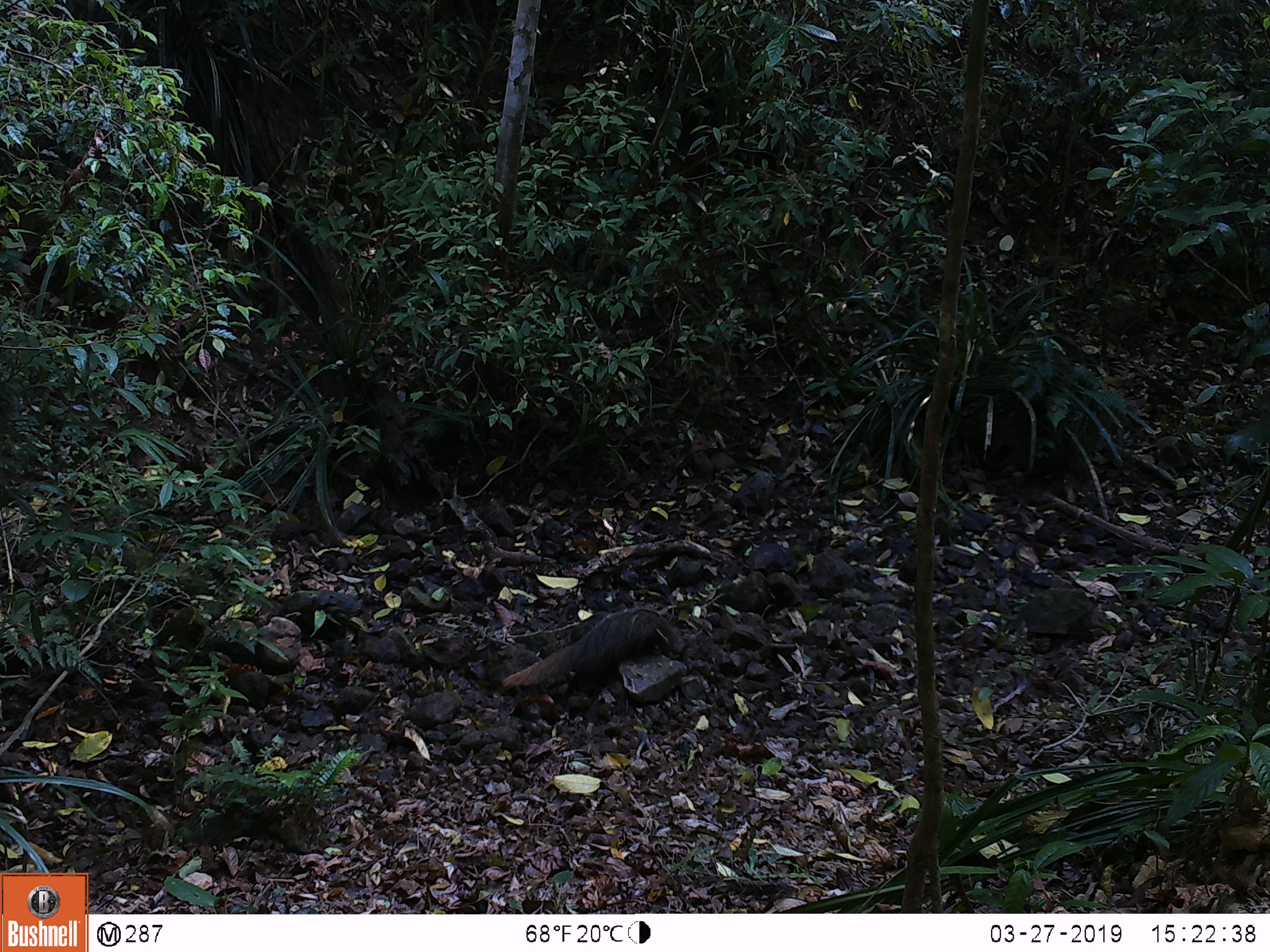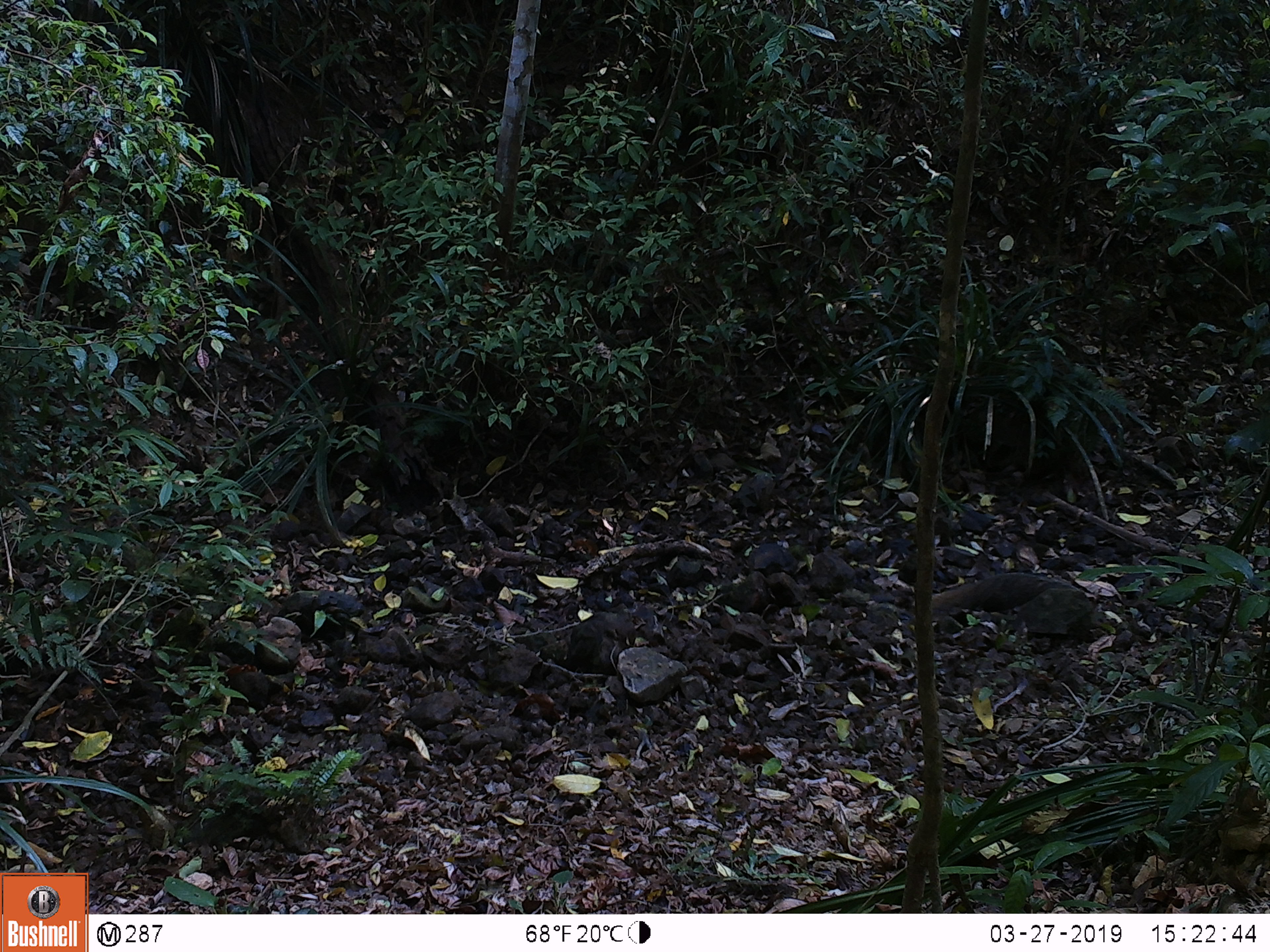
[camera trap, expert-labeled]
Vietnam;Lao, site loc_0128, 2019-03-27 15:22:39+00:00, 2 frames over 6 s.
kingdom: Animalia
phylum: Chordata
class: Mammalia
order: Carnivora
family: Herpestidae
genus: Urva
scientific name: Urva urva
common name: crab-eating mongoose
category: crab eating mongoose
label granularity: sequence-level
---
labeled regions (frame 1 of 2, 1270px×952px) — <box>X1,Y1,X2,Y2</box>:
crab eating mongoose: <box>501,607,675,688</box>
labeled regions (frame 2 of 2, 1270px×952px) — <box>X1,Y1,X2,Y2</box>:
crab eating mongoose: <box>932,570,1077,609</box>